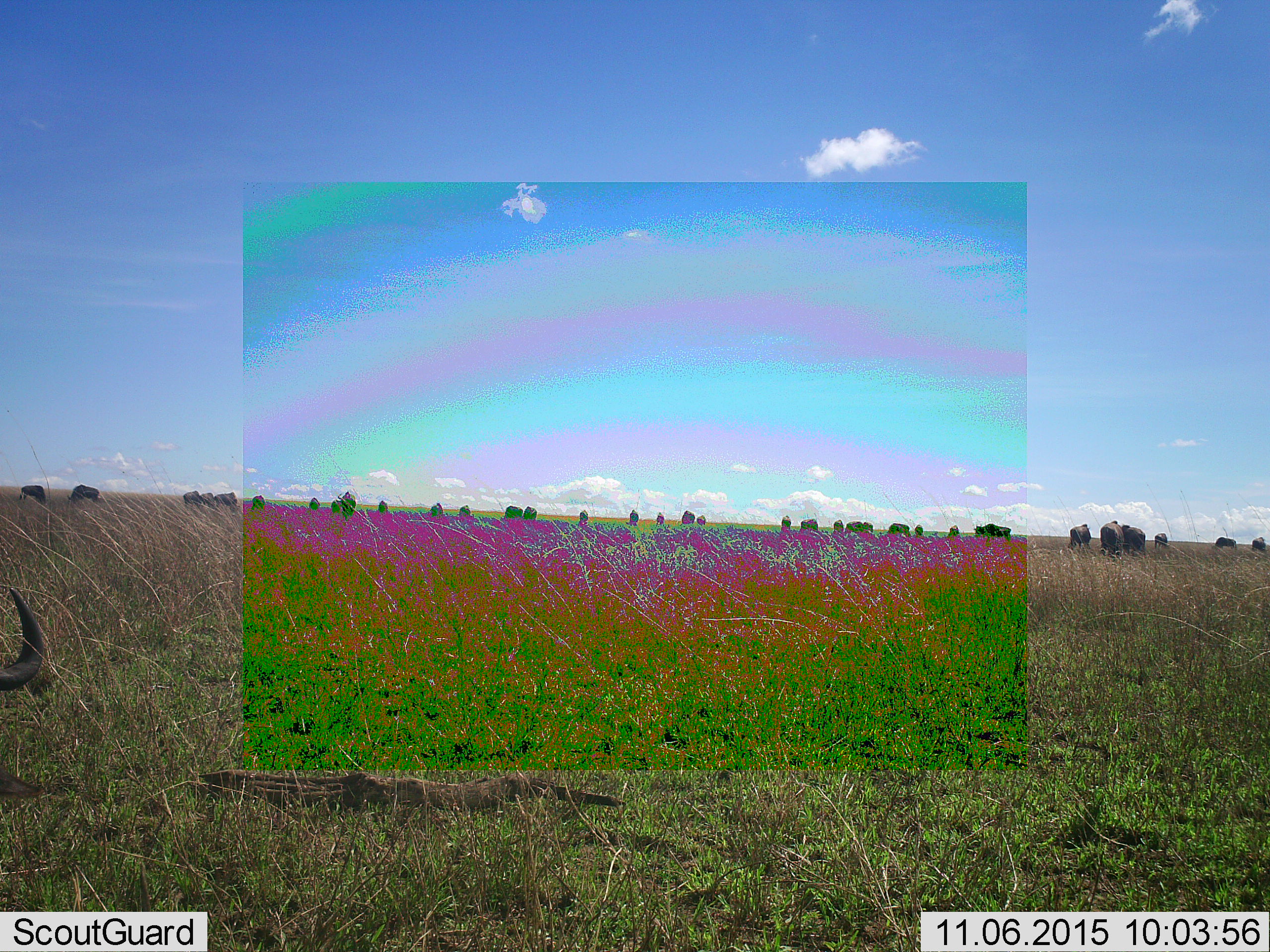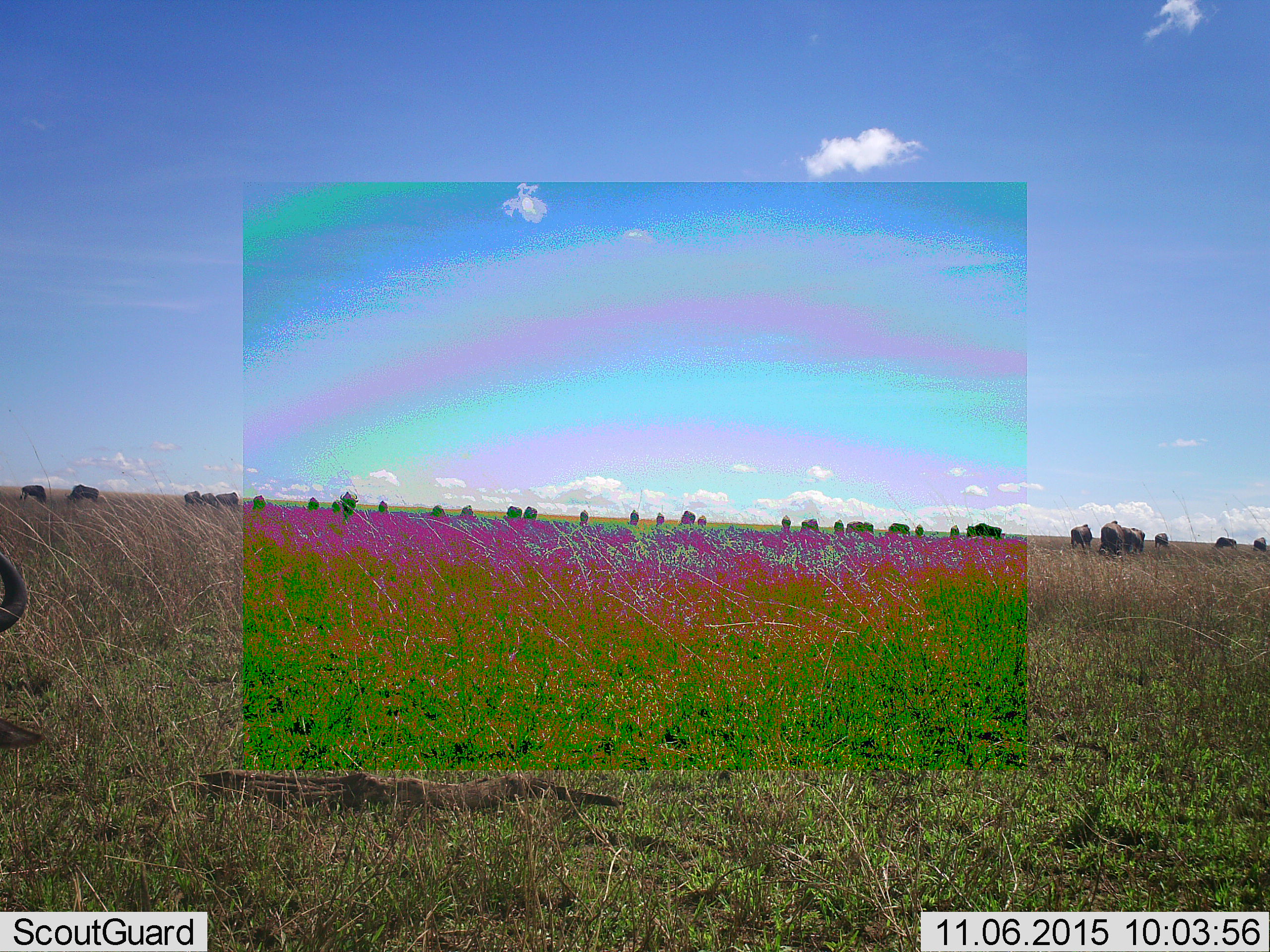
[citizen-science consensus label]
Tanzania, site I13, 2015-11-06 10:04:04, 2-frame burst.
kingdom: Animalia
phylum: Chordata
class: Mammalia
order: Artiodactyla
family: Bovidae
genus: Connochaetes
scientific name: Connochaetes taurinus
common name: blue wildebeest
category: wildebeest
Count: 11-50.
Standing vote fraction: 44%.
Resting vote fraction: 0%.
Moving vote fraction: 33%.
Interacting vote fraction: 0%.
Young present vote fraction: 11%.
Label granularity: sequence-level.